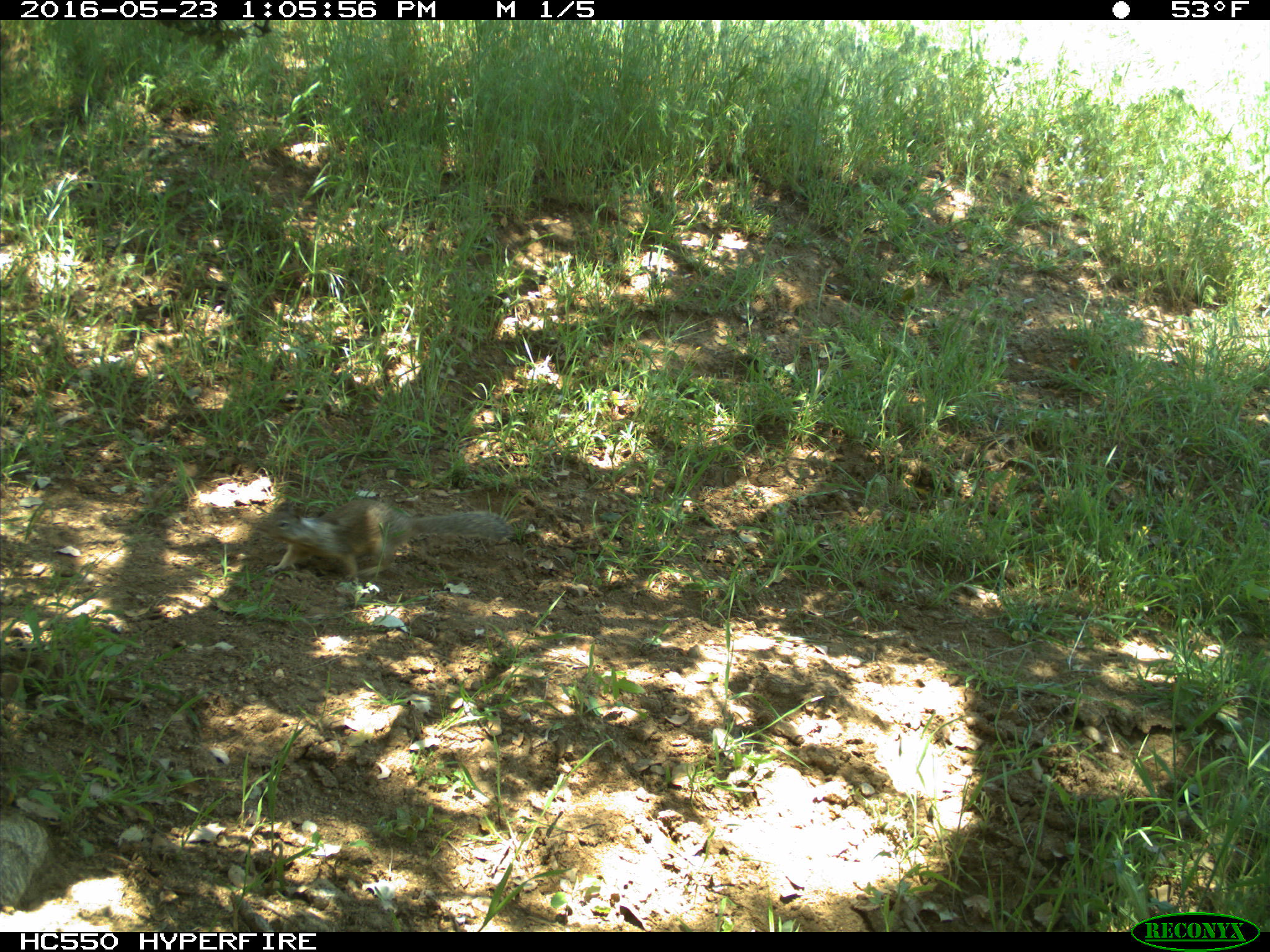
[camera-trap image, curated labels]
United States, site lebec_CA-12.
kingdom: Animalia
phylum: Chordata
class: Mammalia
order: Rodentia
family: Sciuridae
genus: Otospermophilus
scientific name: Otospermophilus beecheyi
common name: california ground squirrel